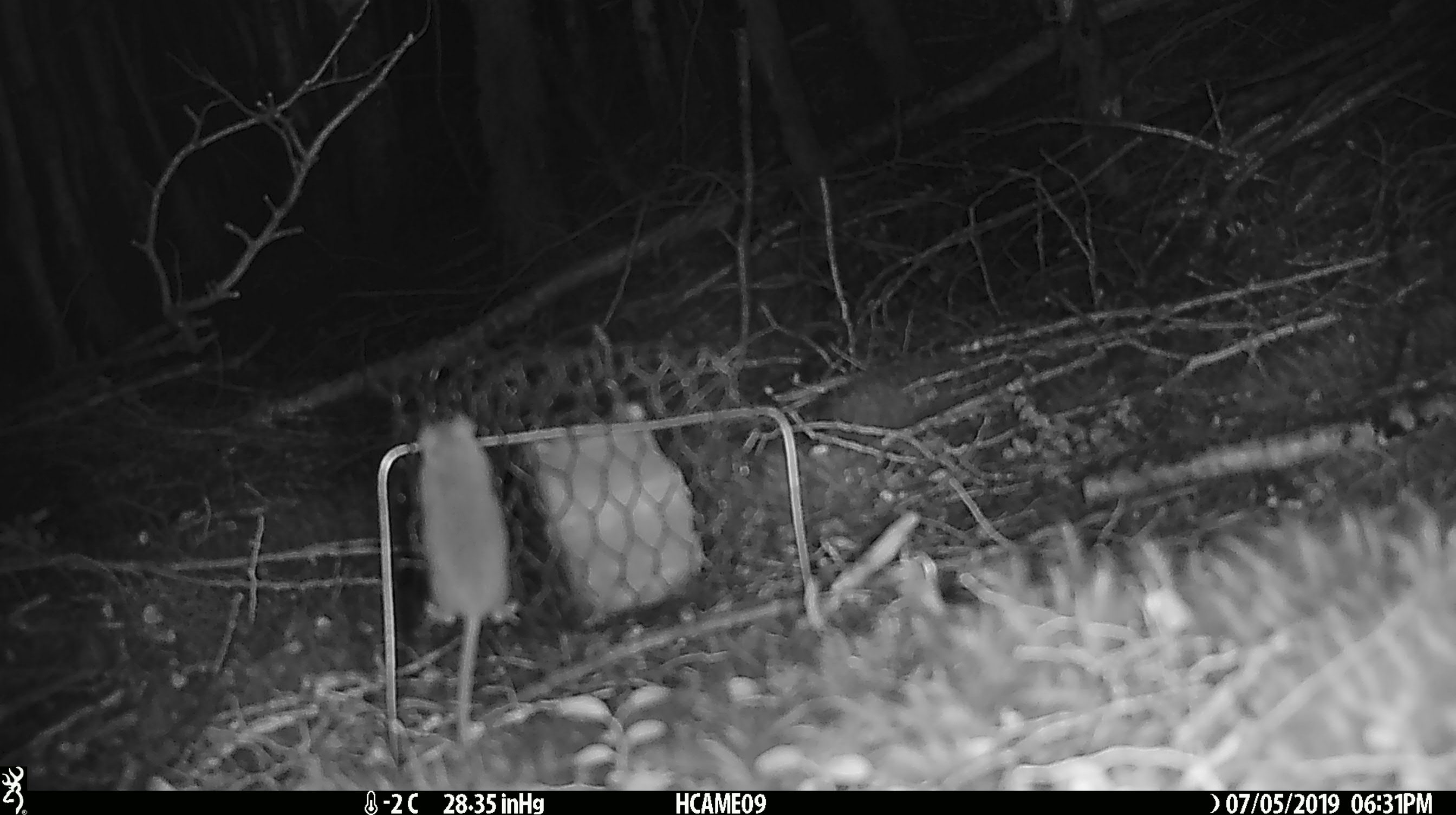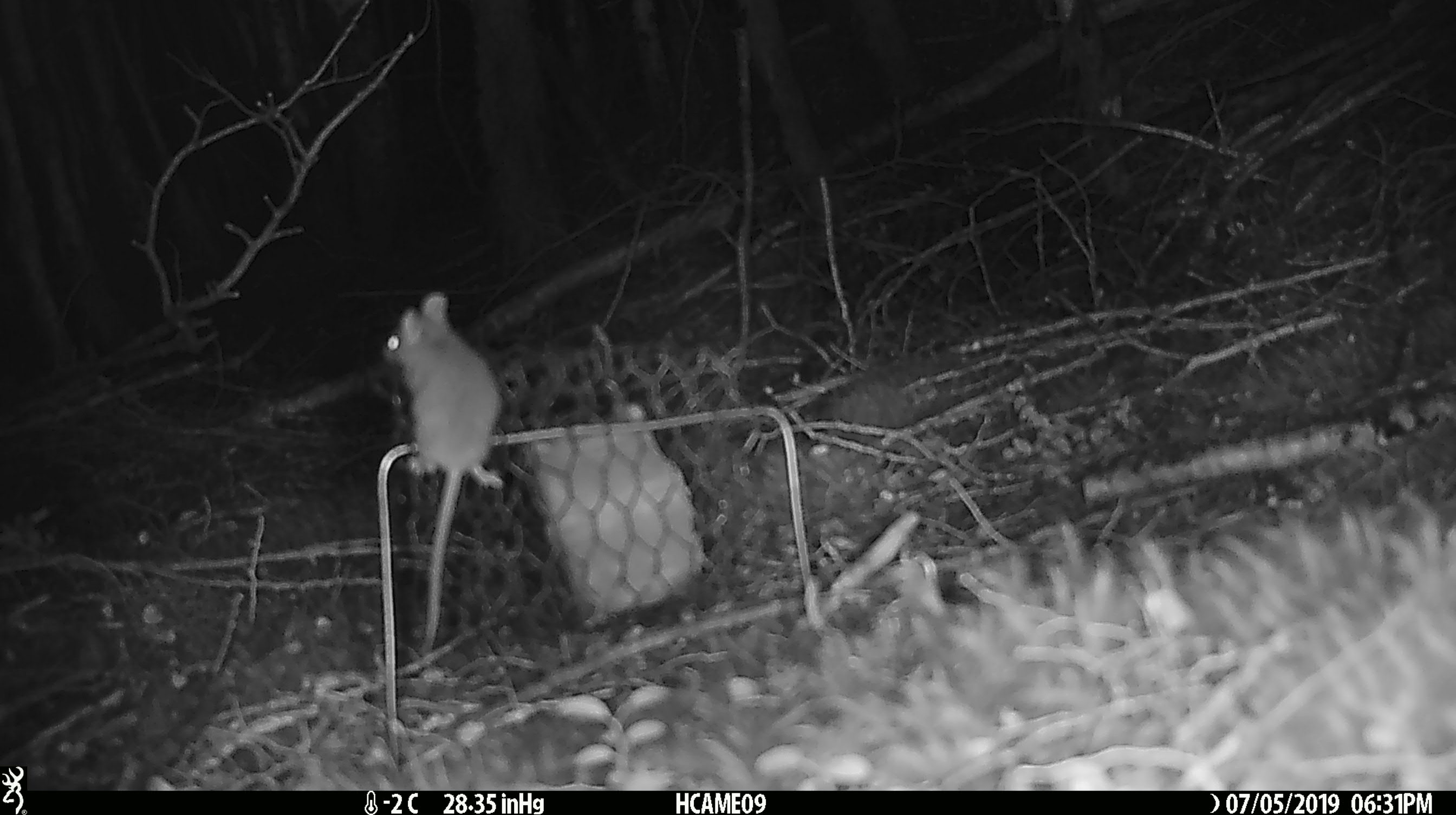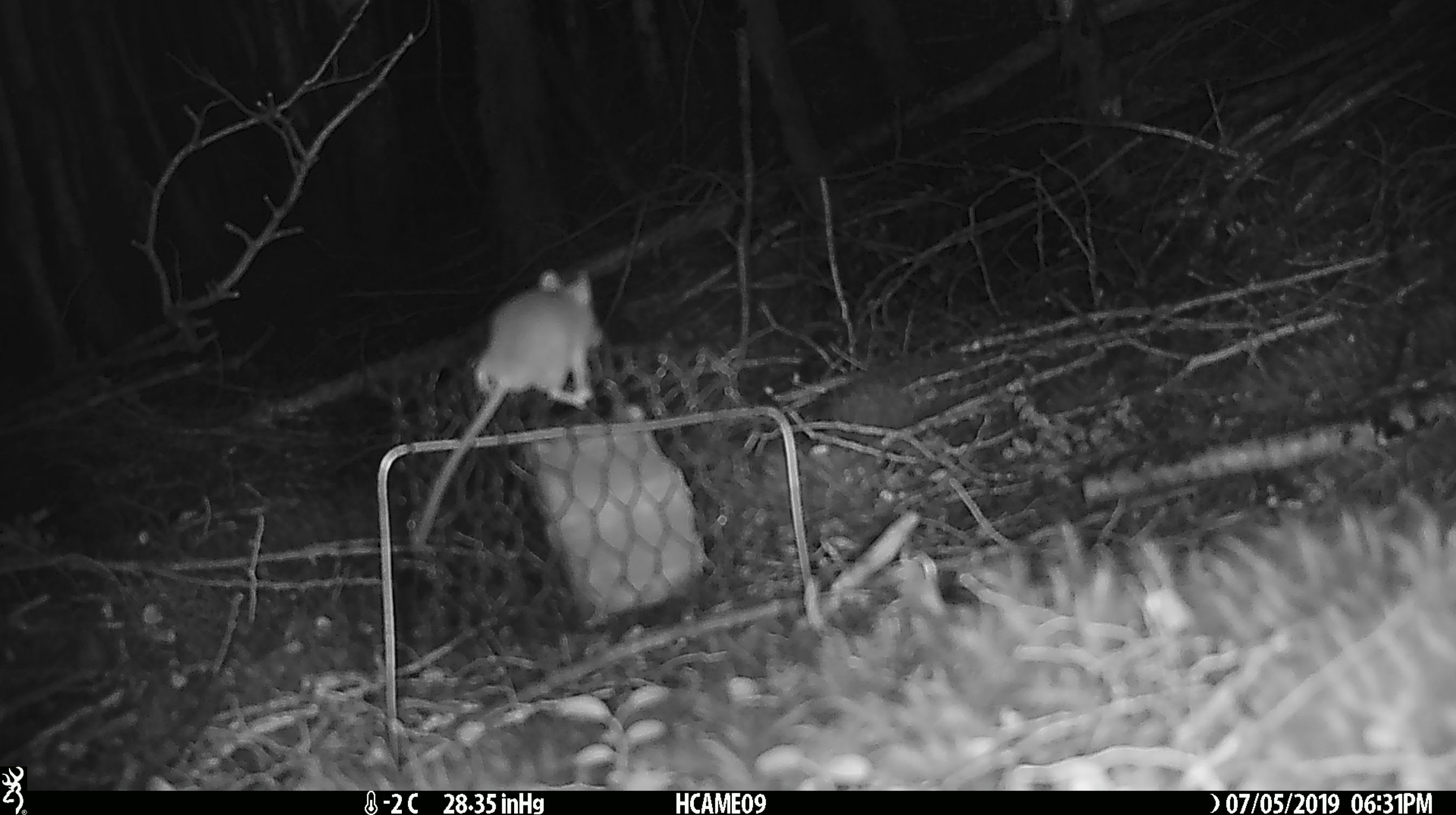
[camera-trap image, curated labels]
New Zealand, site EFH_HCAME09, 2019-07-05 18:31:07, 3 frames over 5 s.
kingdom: Animalia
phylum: Chordata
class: Mammalia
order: Rodentia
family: Muridae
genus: Mus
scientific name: Mus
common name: mouse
Mouse (Mus).